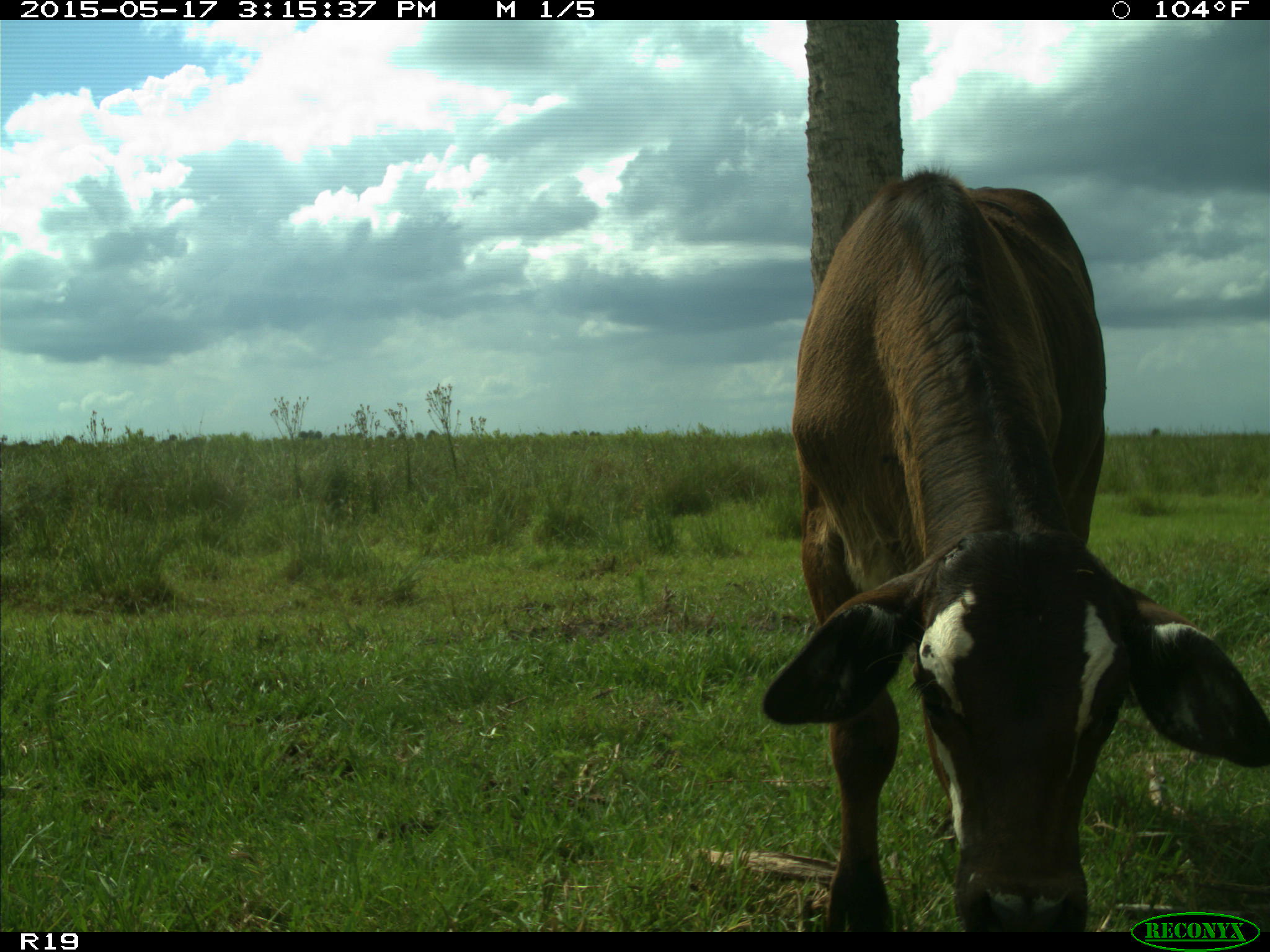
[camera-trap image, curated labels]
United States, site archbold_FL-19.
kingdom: Animalia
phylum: Chordata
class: Mammalia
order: Artiodactyla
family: Bovidae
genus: Bos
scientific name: Bos taurus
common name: domestic cow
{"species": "Bos taurus (domestic cow)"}